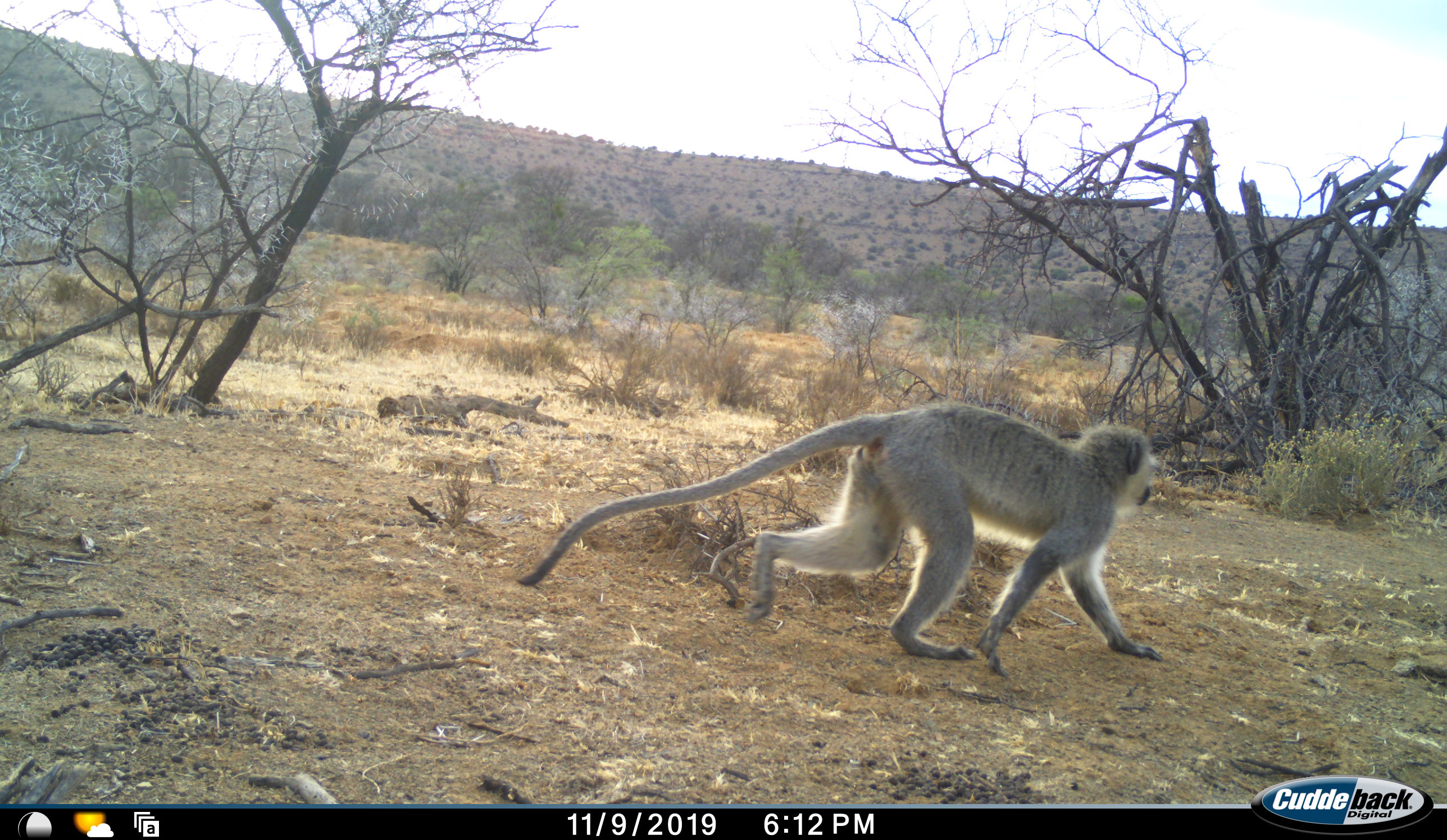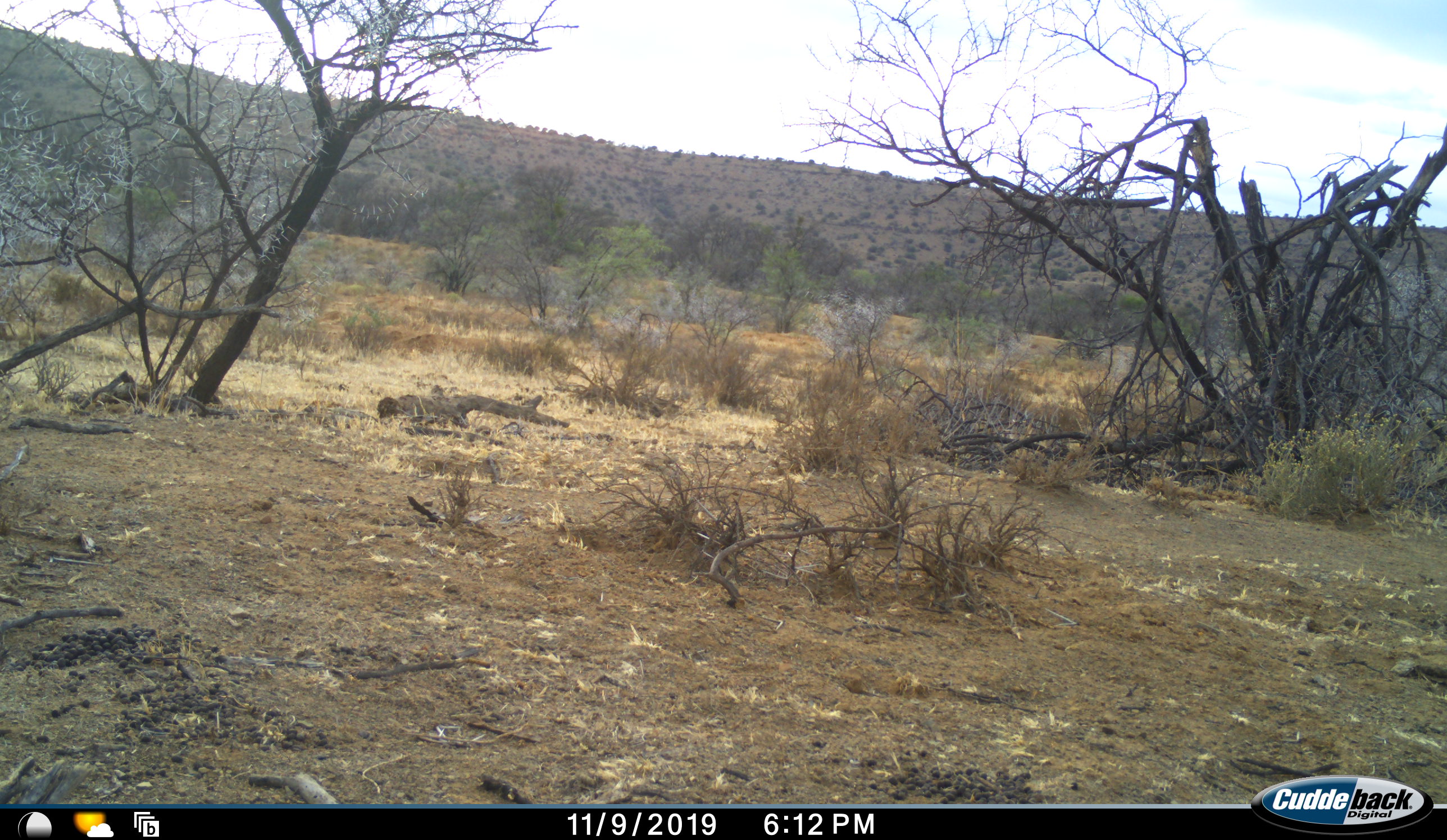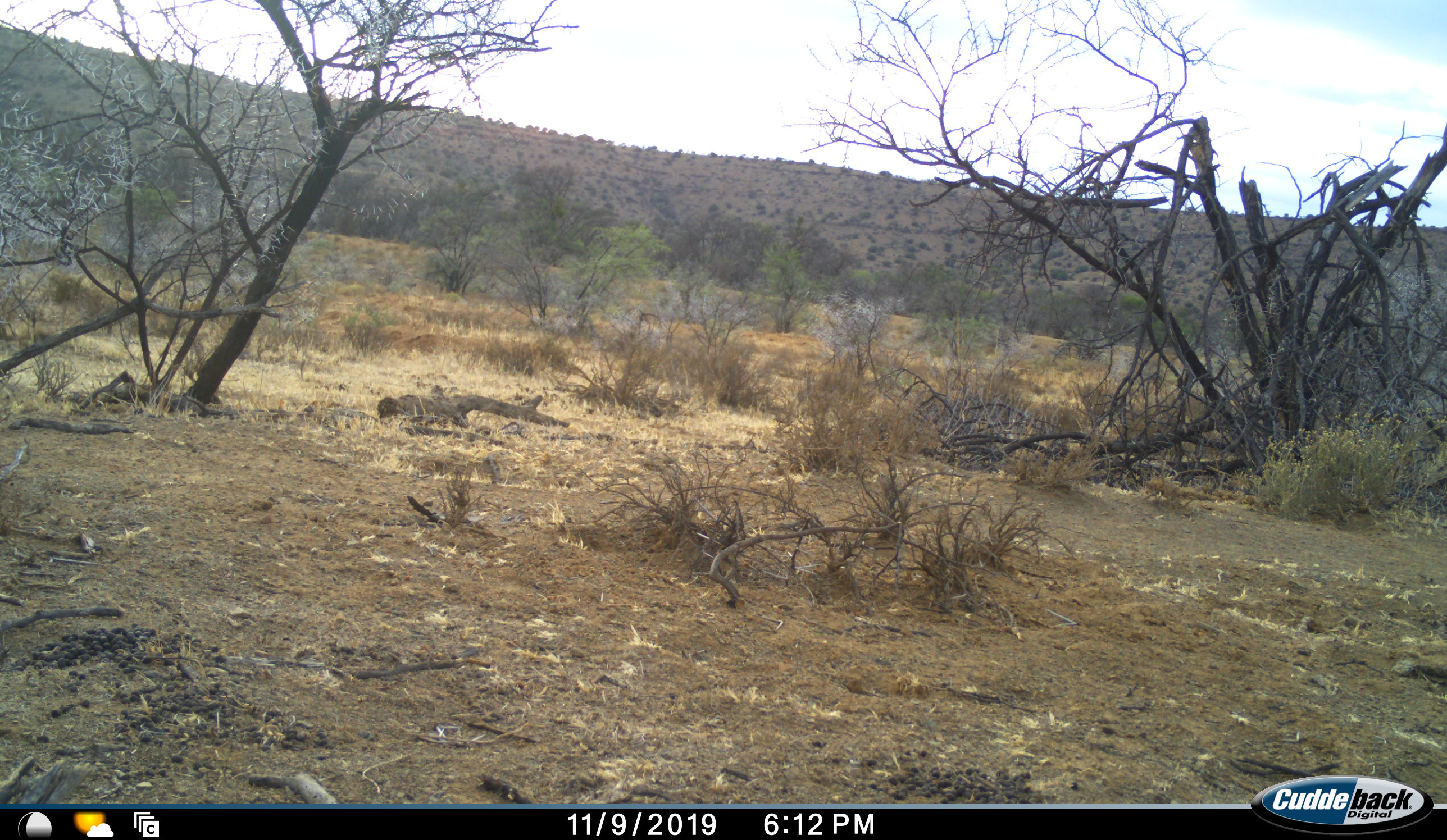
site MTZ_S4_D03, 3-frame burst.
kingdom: Animalia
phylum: Chordata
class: Mammalia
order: Primates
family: Cercopithecidae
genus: Chlorocebus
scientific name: Chlorocebus pygerythrus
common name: vervet monkey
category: monkeyvervet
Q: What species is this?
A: Monkeyvervet (vervet monkey) (Chlorocebus pygerythrus).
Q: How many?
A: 1.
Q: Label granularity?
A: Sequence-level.